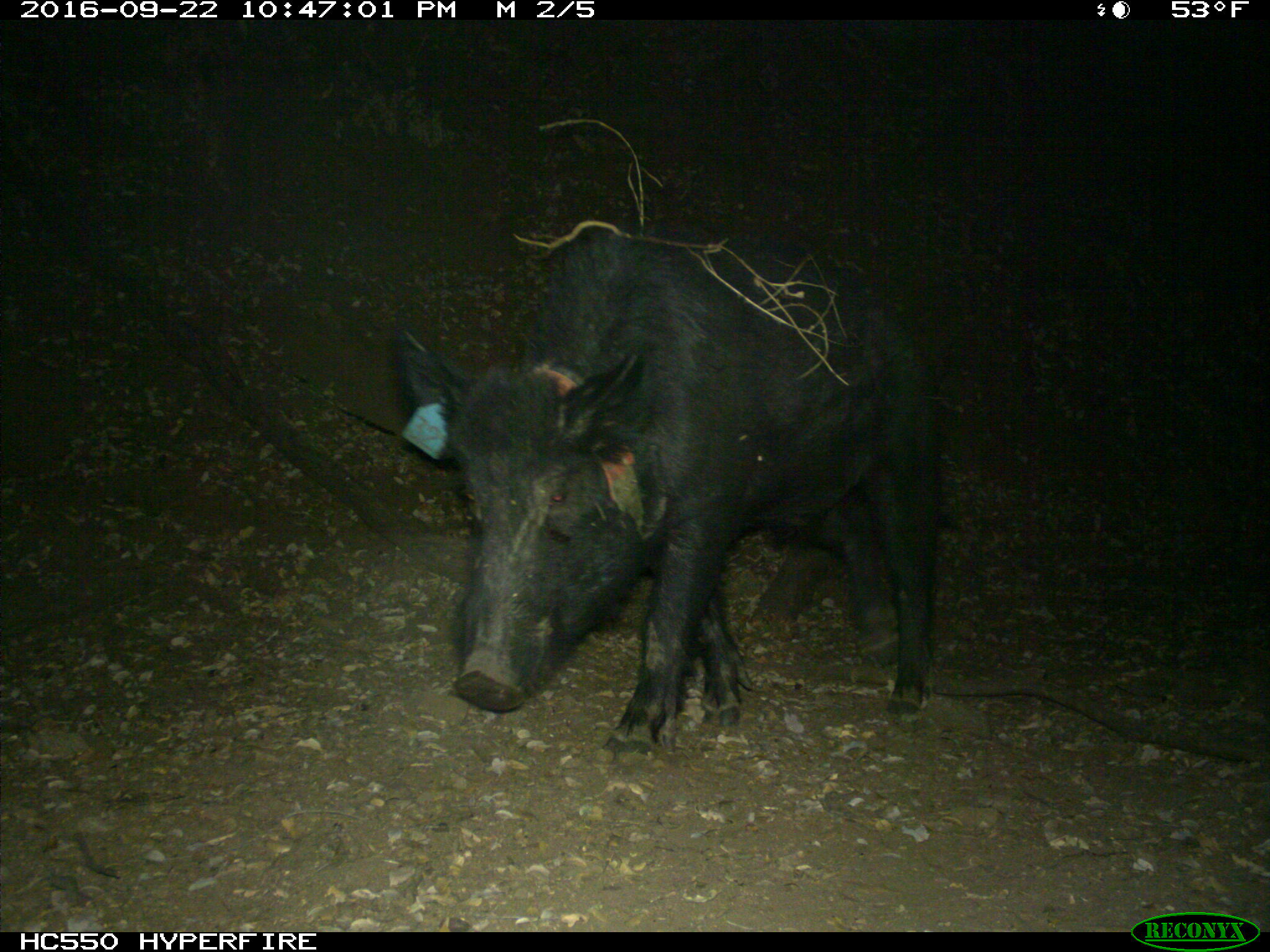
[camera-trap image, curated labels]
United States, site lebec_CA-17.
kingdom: Animalia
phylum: Chordata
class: Mammalia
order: Artiodactyla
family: Suidae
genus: Sus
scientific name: Sus scrofa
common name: wild boar